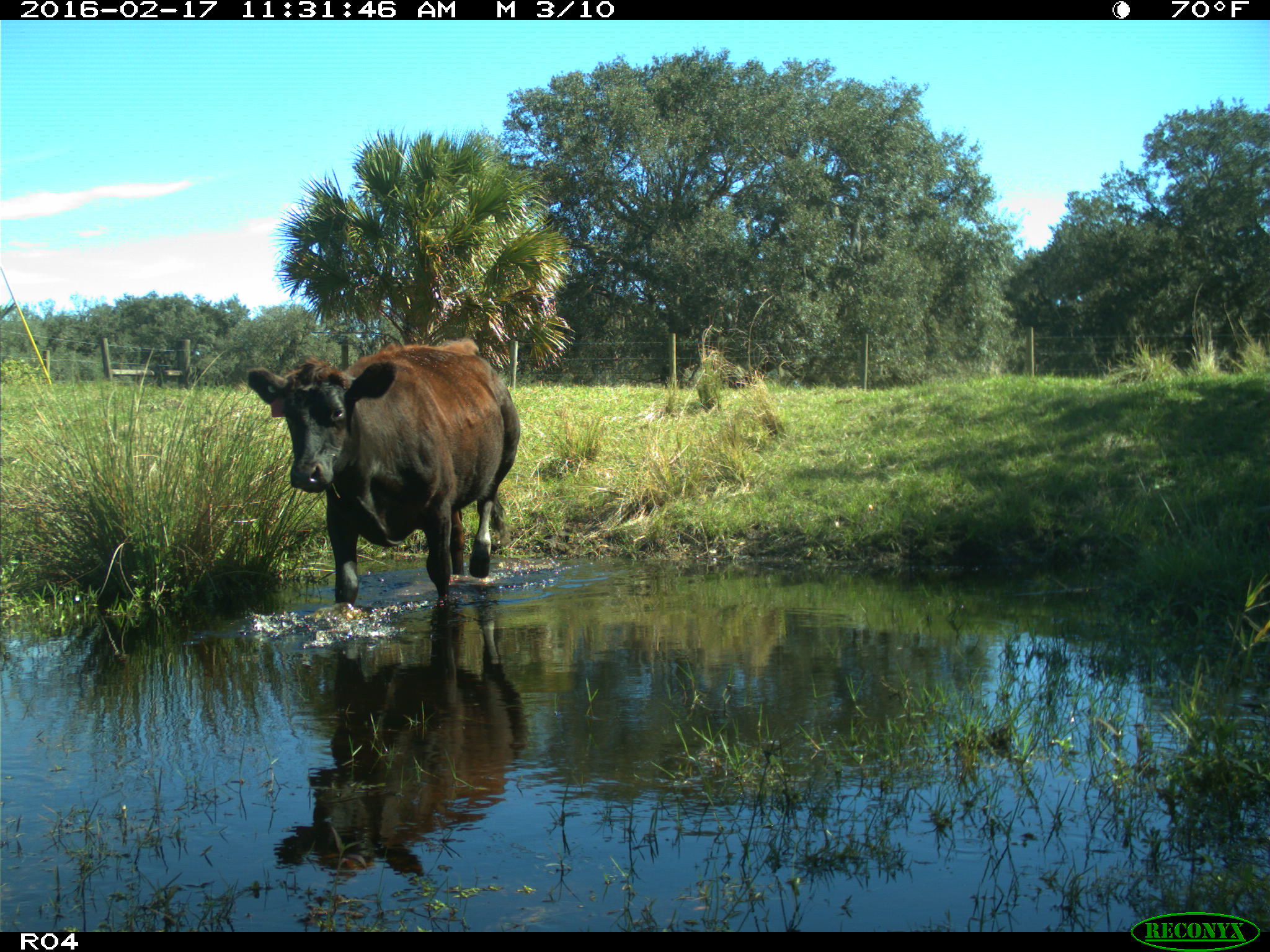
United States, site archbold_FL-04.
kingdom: Animalia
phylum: Chordata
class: Mammalia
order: Artiodactyla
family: Bovidae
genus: Bos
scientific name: Bos taurus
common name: domestic cow